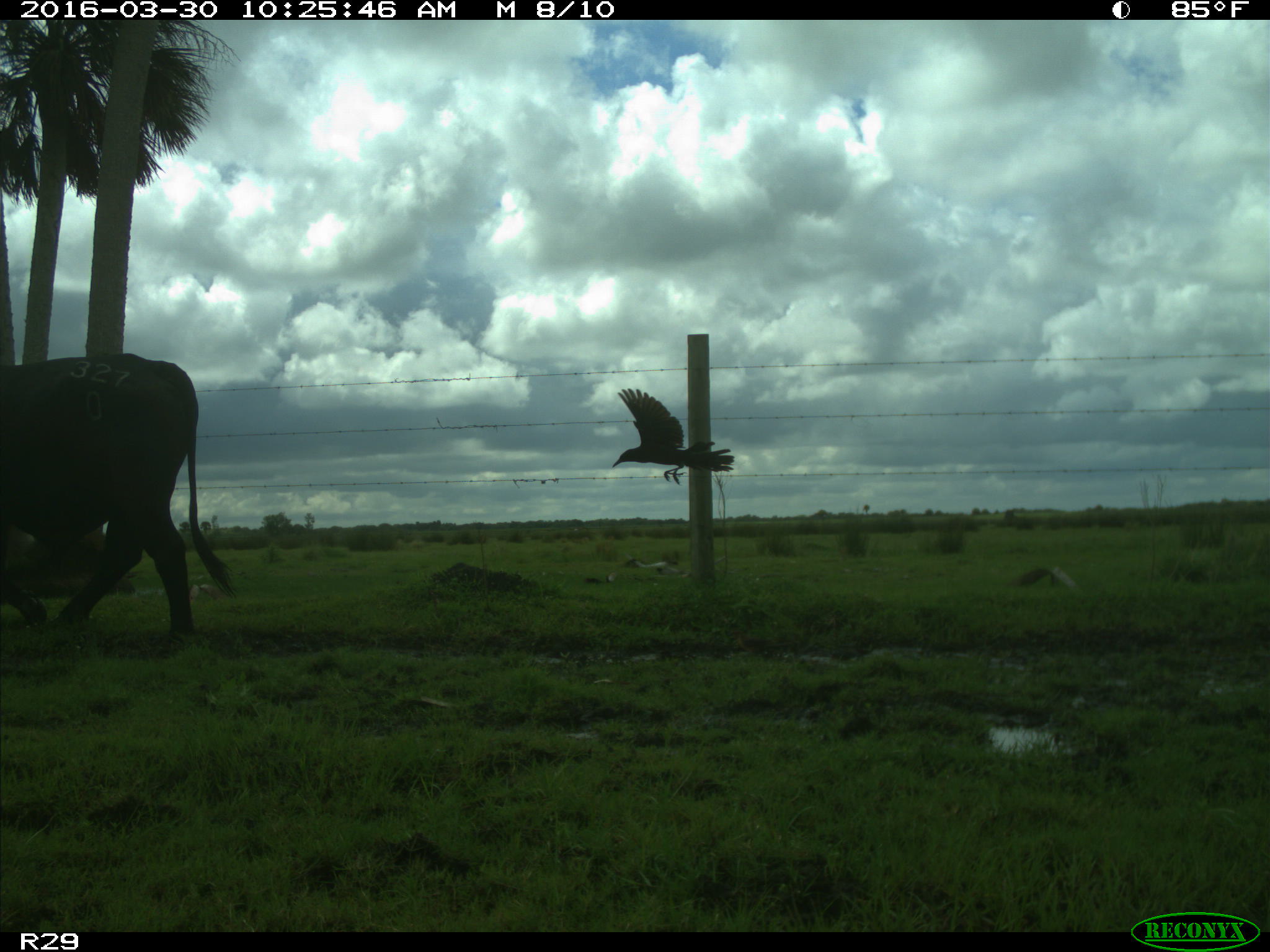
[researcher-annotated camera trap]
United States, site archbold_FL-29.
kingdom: Animalia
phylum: Chordata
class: Mammalia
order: Artiodactyla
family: Bovidae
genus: Bos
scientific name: Bos taurus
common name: domestic cow